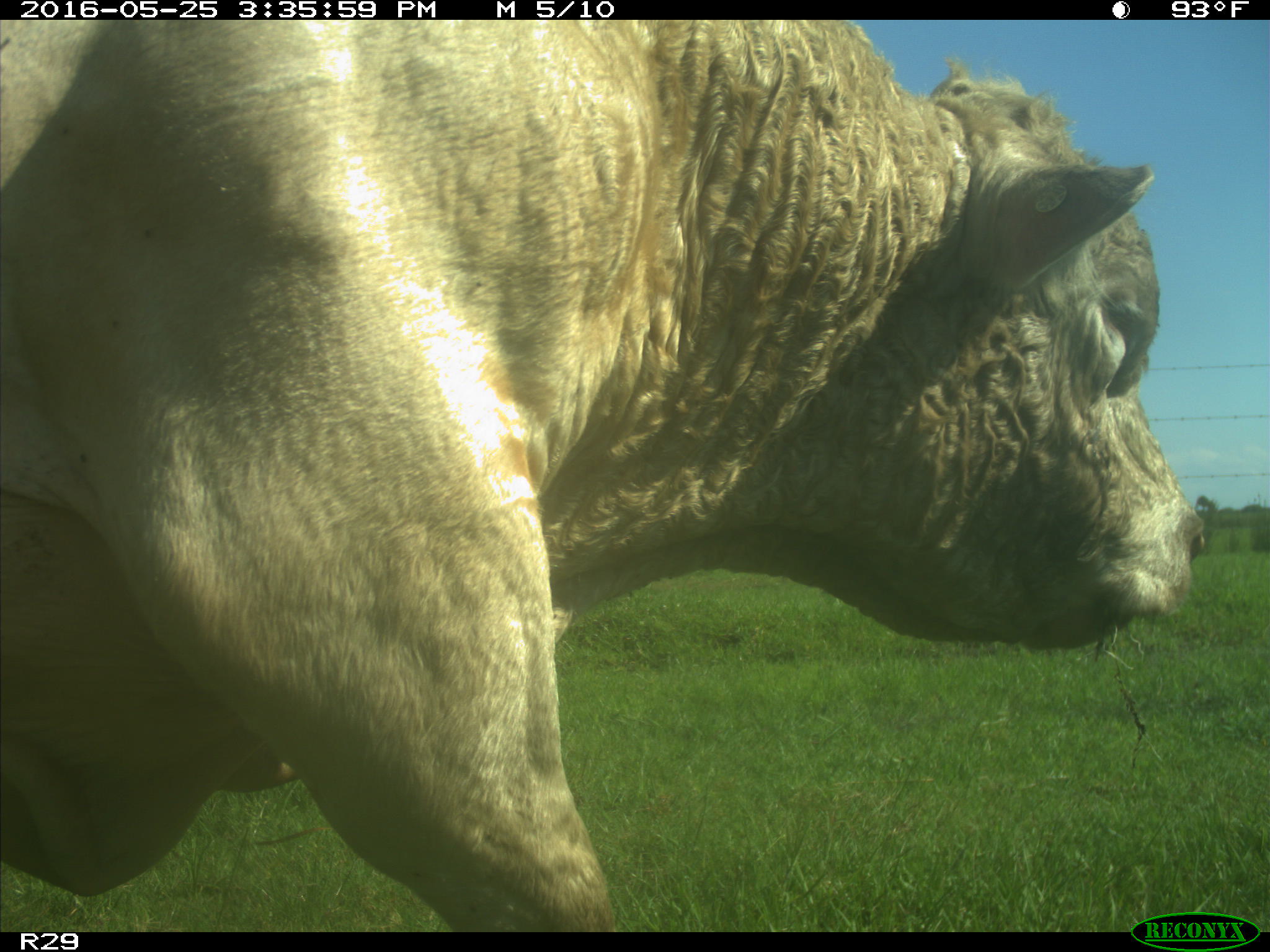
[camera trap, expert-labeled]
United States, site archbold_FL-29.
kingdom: Animalia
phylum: Chordata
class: Mammalia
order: Artiodactyla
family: Bovidae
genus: Bos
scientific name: Bos taurus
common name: domestic cow